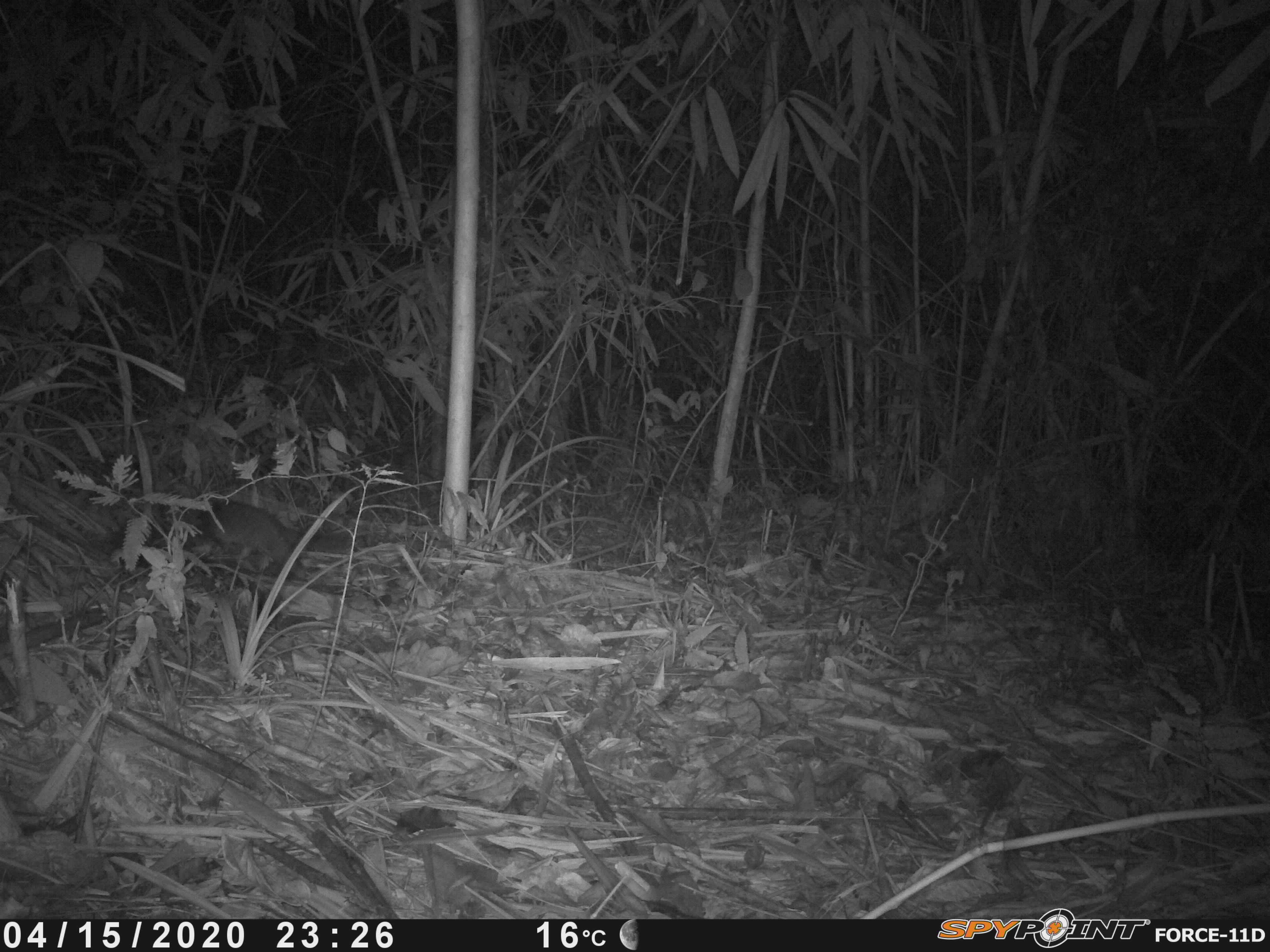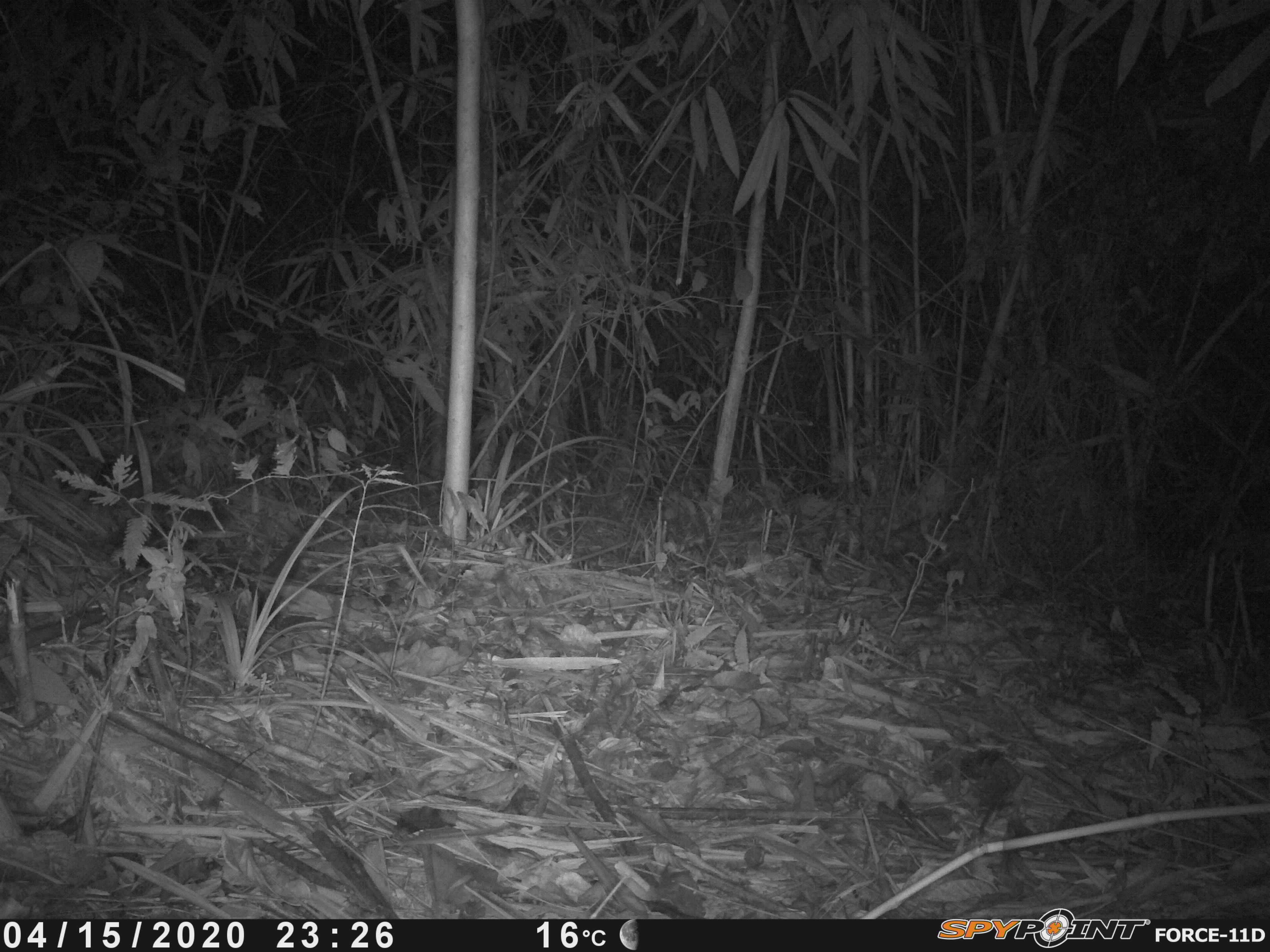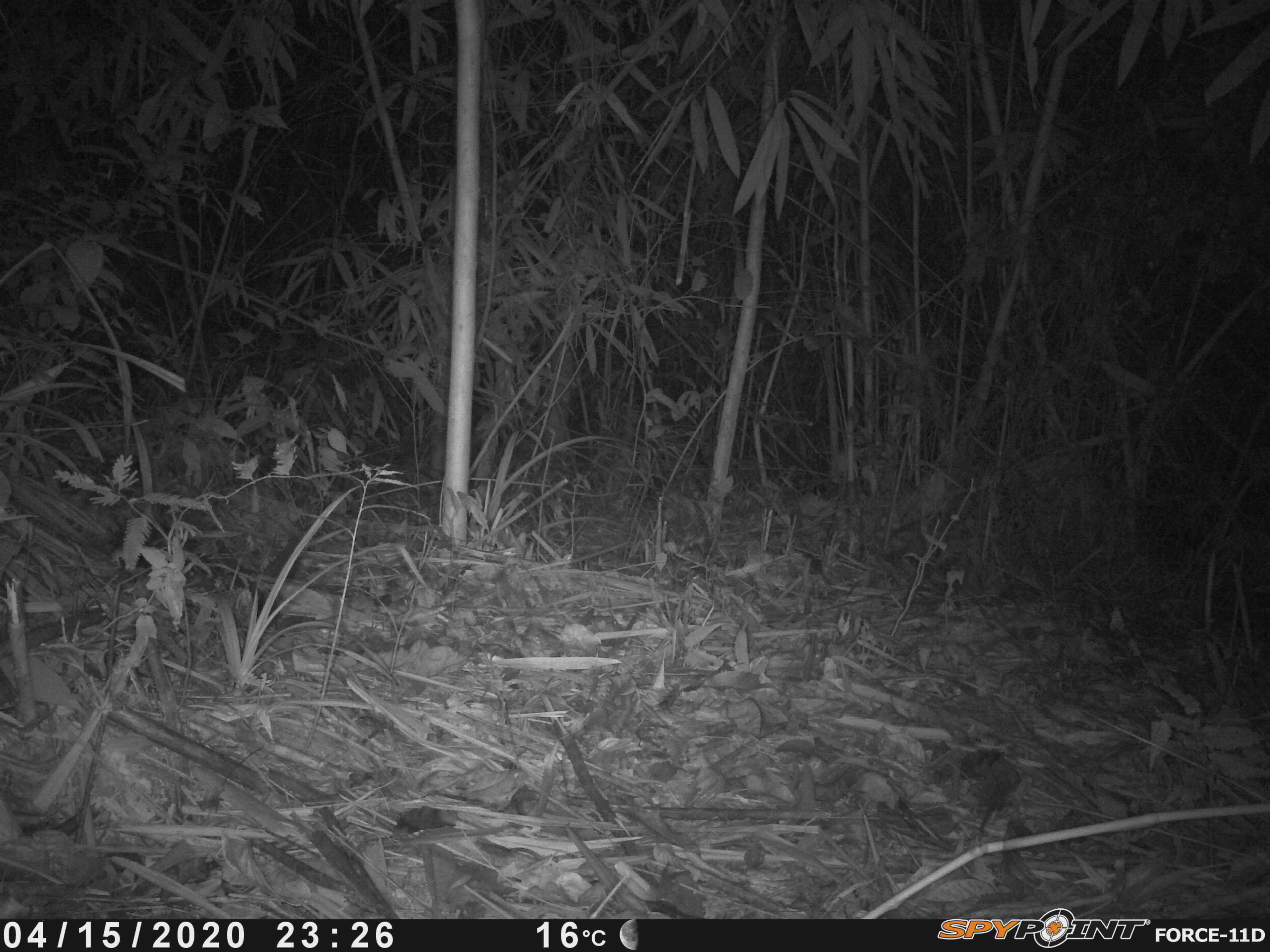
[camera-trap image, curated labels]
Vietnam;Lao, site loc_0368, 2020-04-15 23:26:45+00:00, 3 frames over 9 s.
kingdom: Animalia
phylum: Chordata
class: Mammalia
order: Carnivora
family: Mustelidae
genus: Melogale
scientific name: Melogale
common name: ferret badger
Ferret badger (Melogale). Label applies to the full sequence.